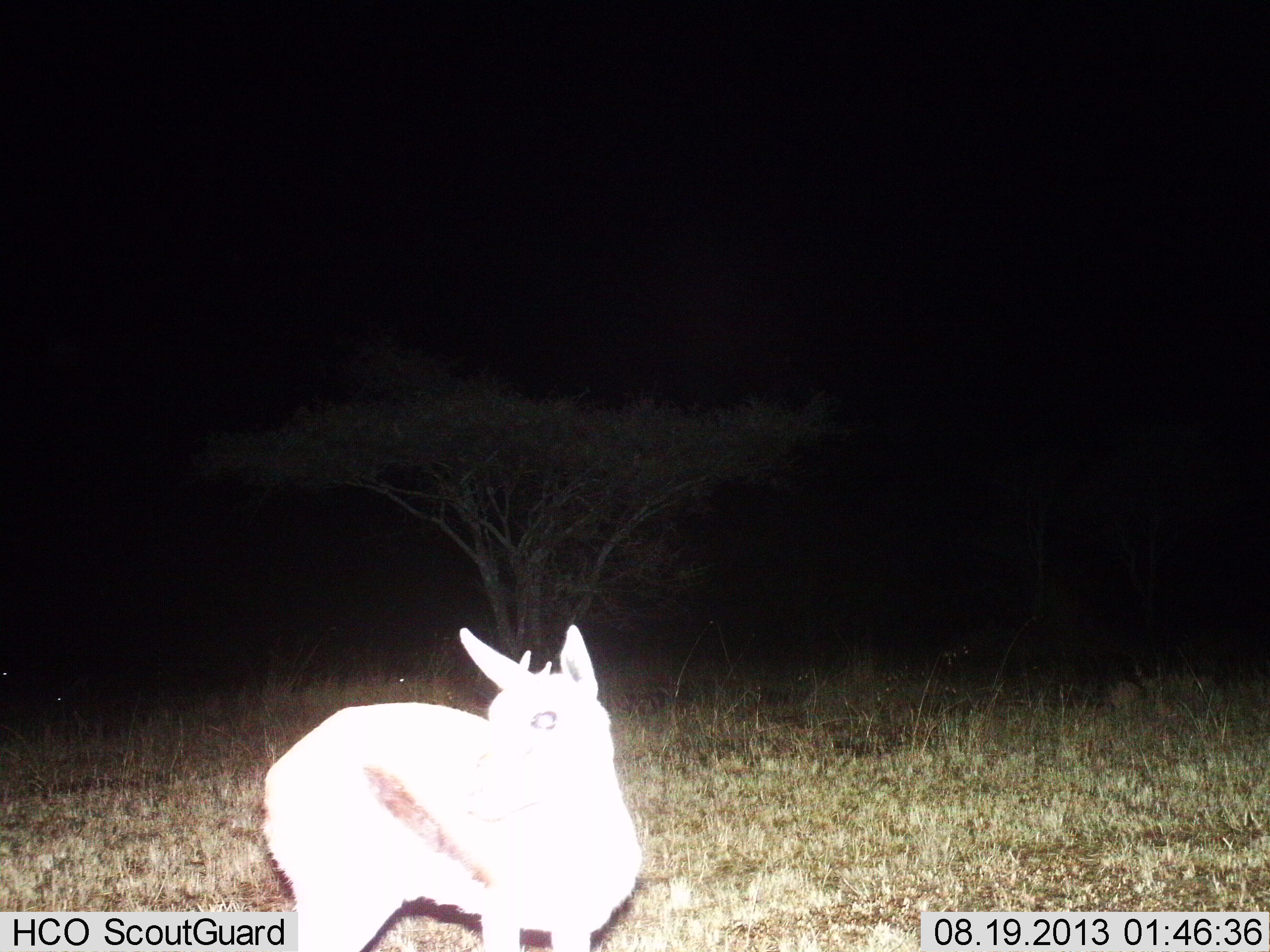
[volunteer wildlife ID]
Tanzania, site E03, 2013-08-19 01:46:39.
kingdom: Animalia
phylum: Chordata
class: Mammalia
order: Artiodactyla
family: Bovidae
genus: Eudorcas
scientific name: Eudorcas thomsonii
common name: thomson's gazelle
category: gazellethomsons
Gazellethomsons (thomson's gazelle) (Eudorcas thomsonii), count 1. Behavior (volunteer vote fractions): standing 80%, resting 10%, moving 10%, interacting 0%. Young present (vote fraction): 0%. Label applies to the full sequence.